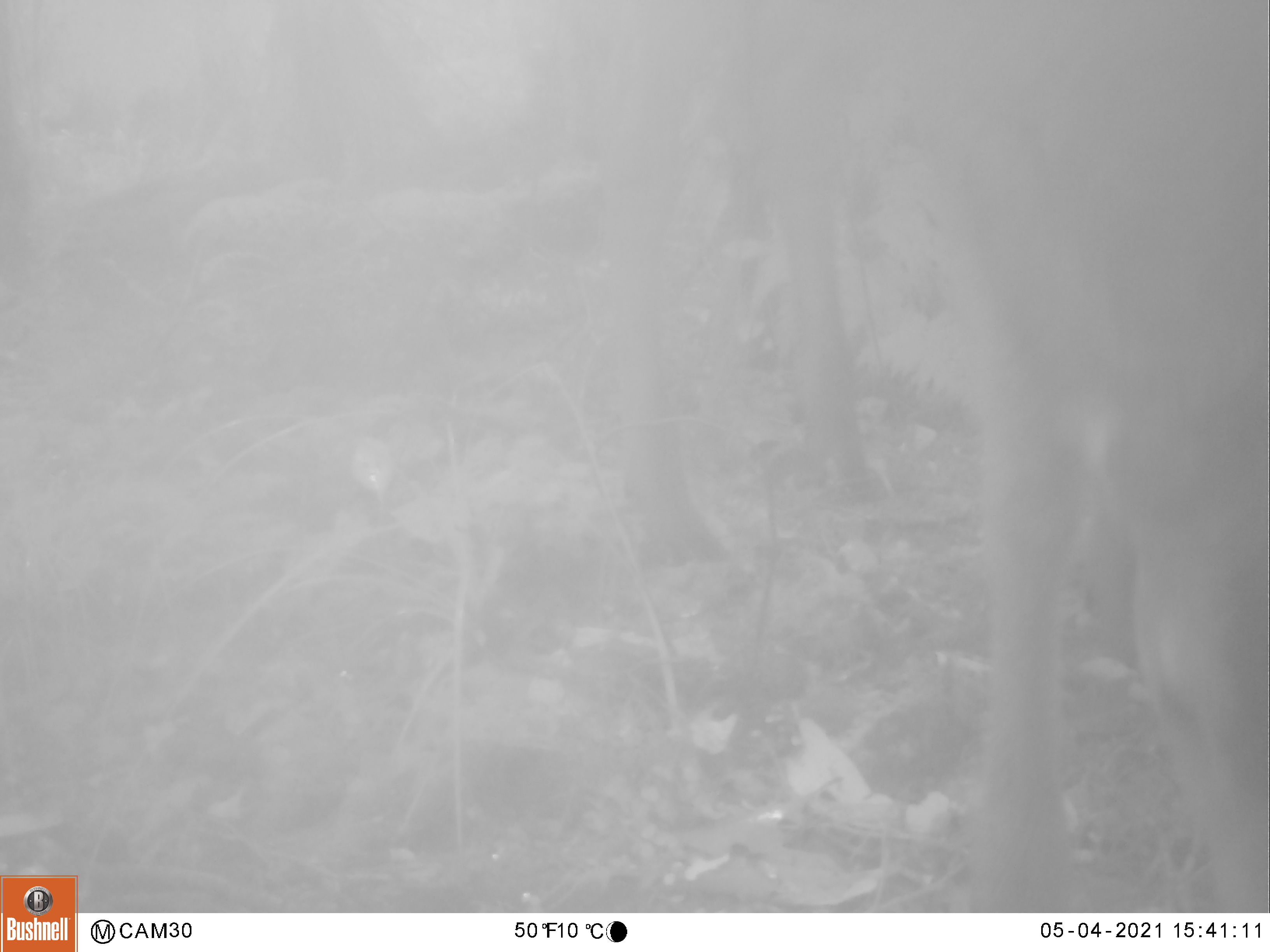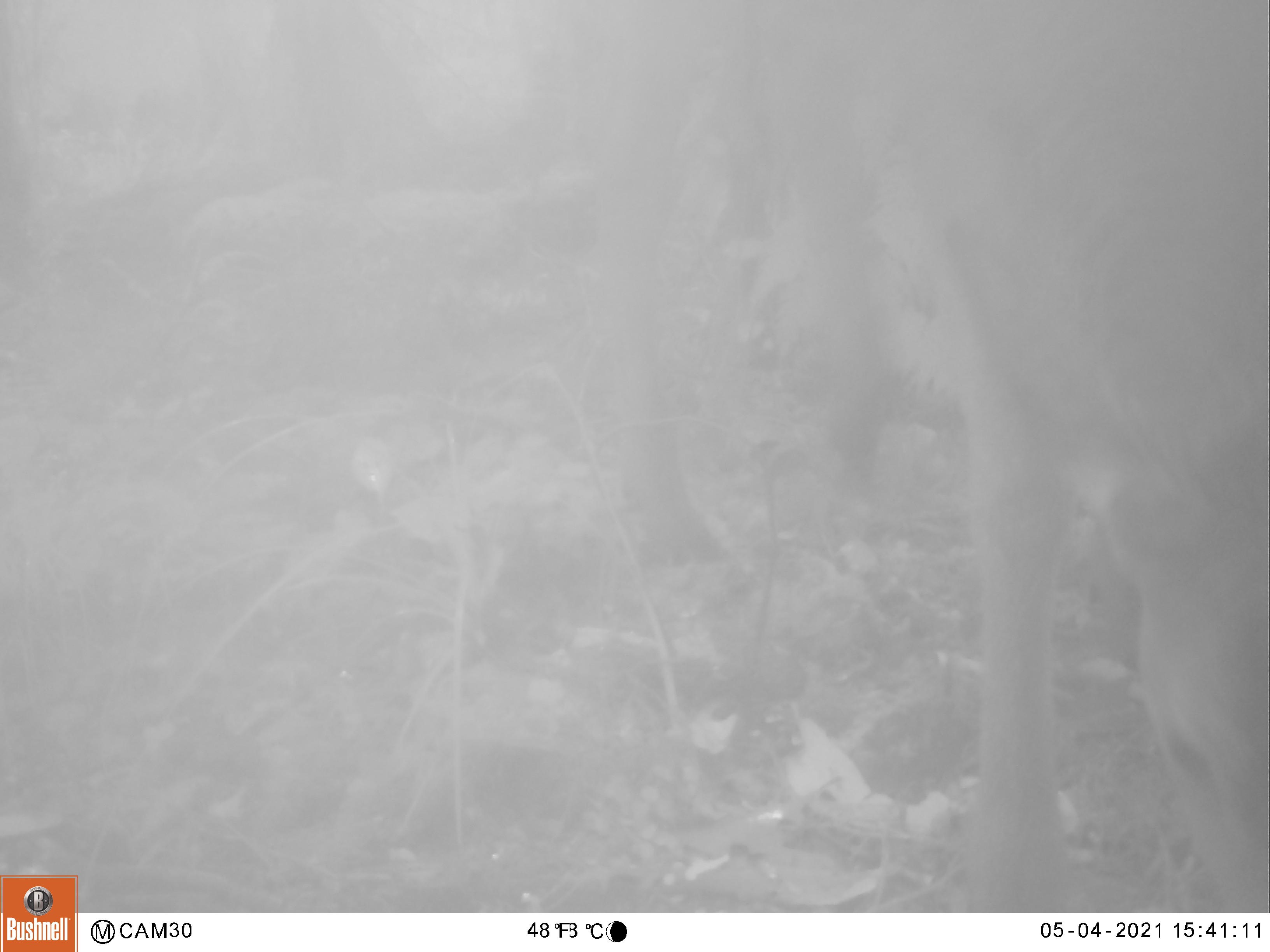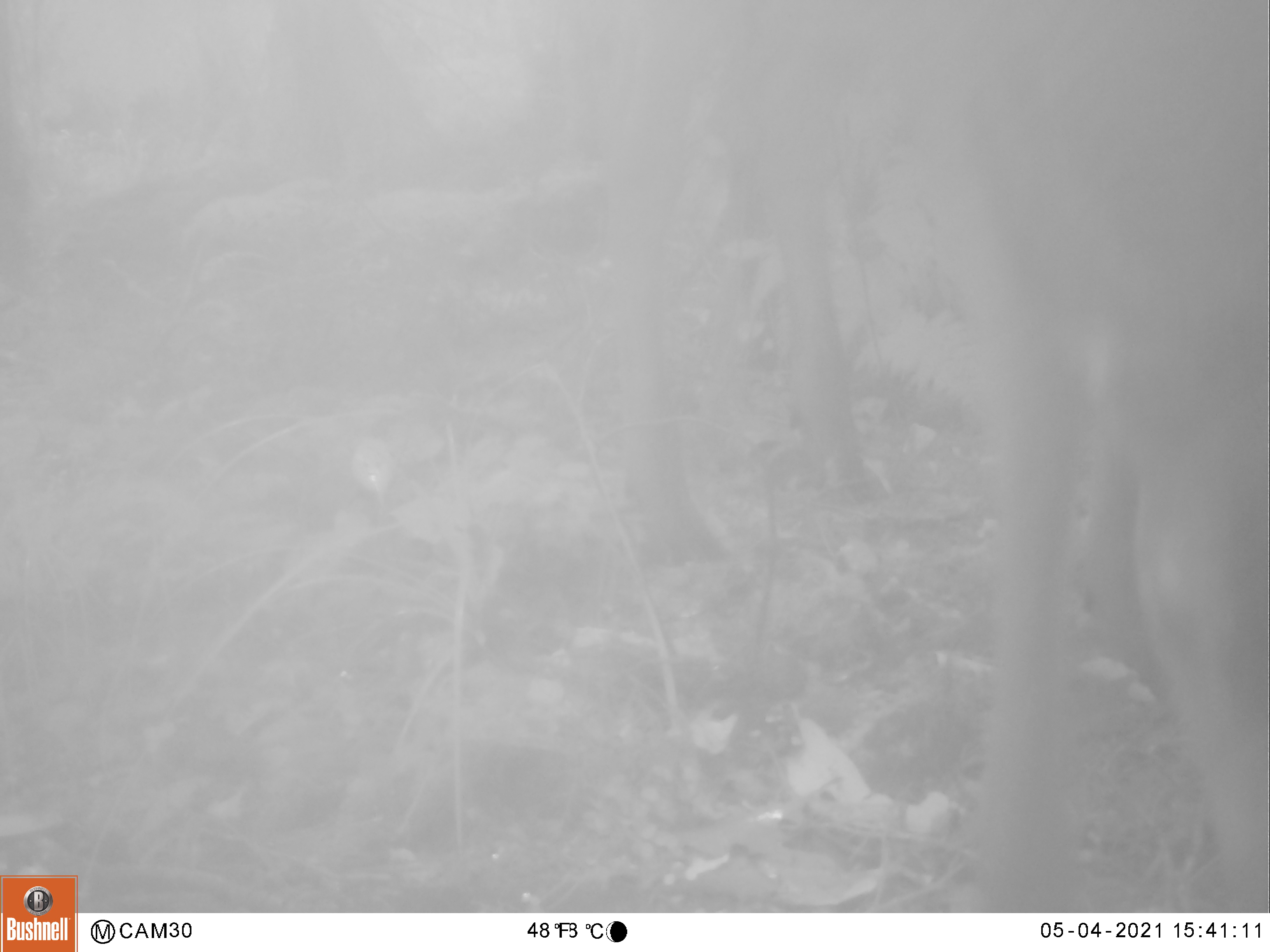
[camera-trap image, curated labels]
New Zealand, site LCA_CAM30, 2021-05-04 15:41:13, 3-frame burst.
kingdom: Animalia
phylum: Chordata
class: Mammalia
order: Artiodactyla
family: Cervidae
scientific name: Cervidae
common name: deer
Deer (Cervidae).